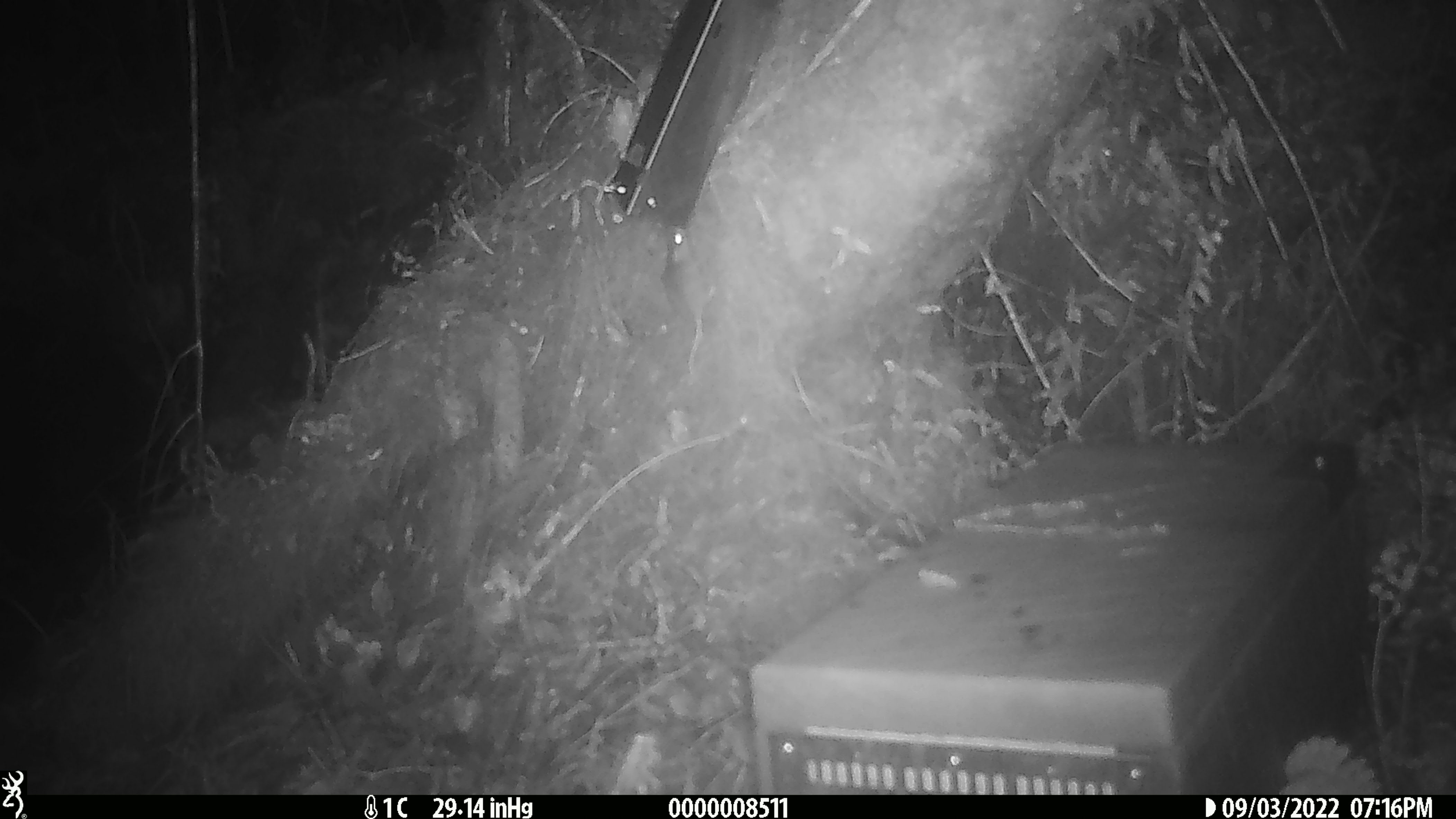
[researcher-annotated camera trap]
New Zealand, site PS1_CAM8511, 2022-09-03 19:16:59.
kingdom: Animalia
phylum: Chordata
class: Mammalia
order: Rodentia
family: Muridae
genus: Mus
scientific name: Mus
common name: mouse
Mouse (Mus).